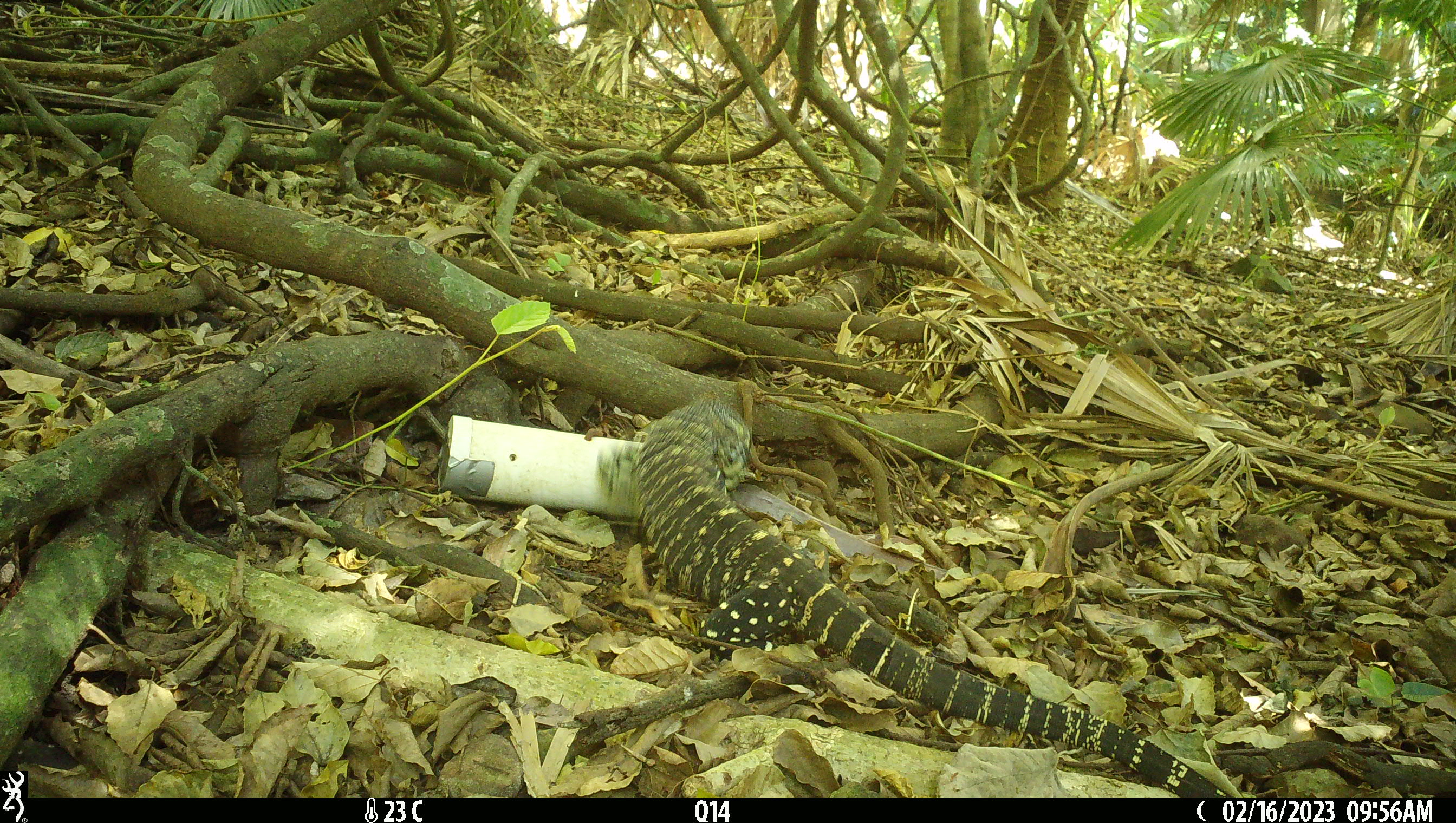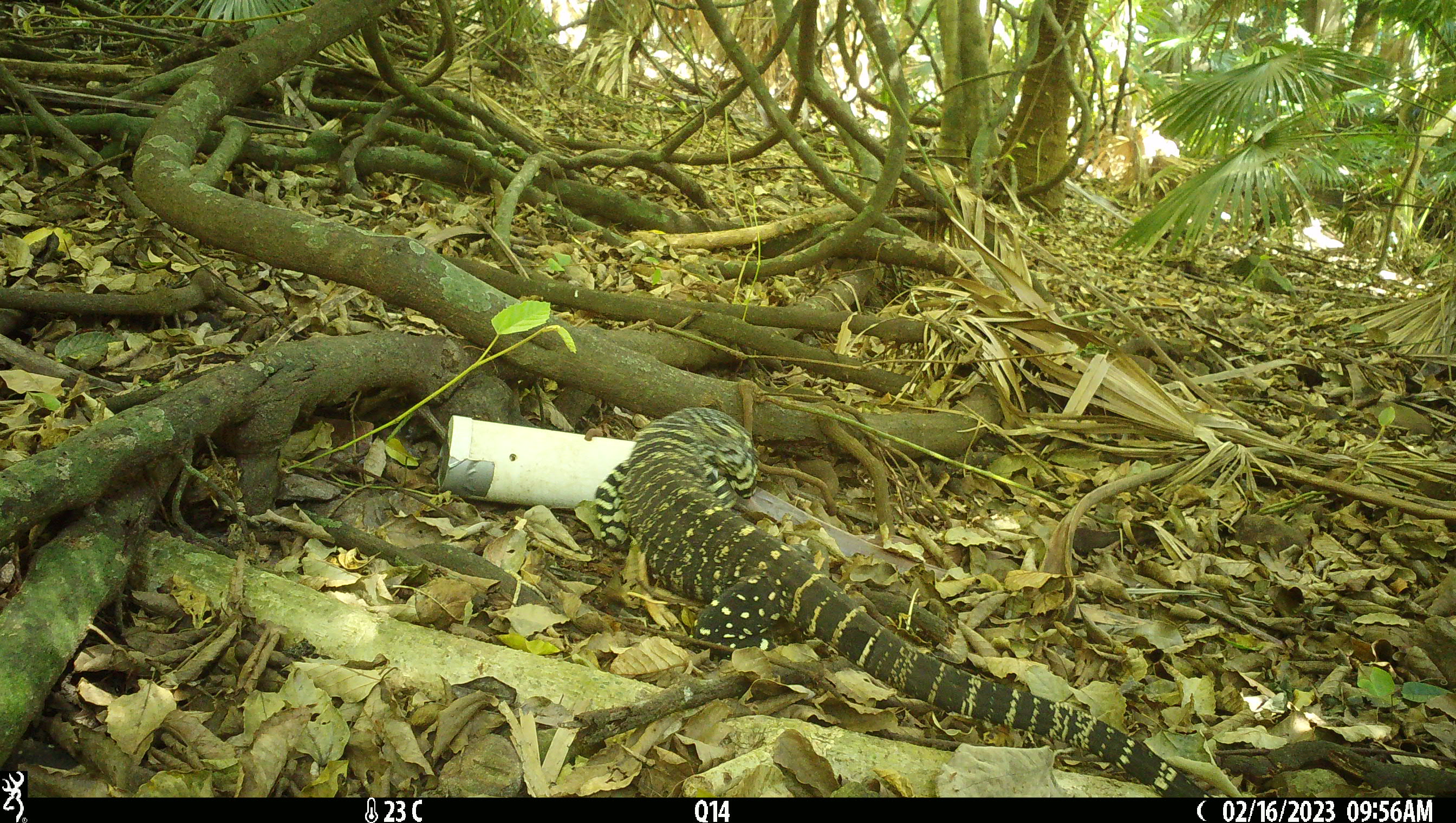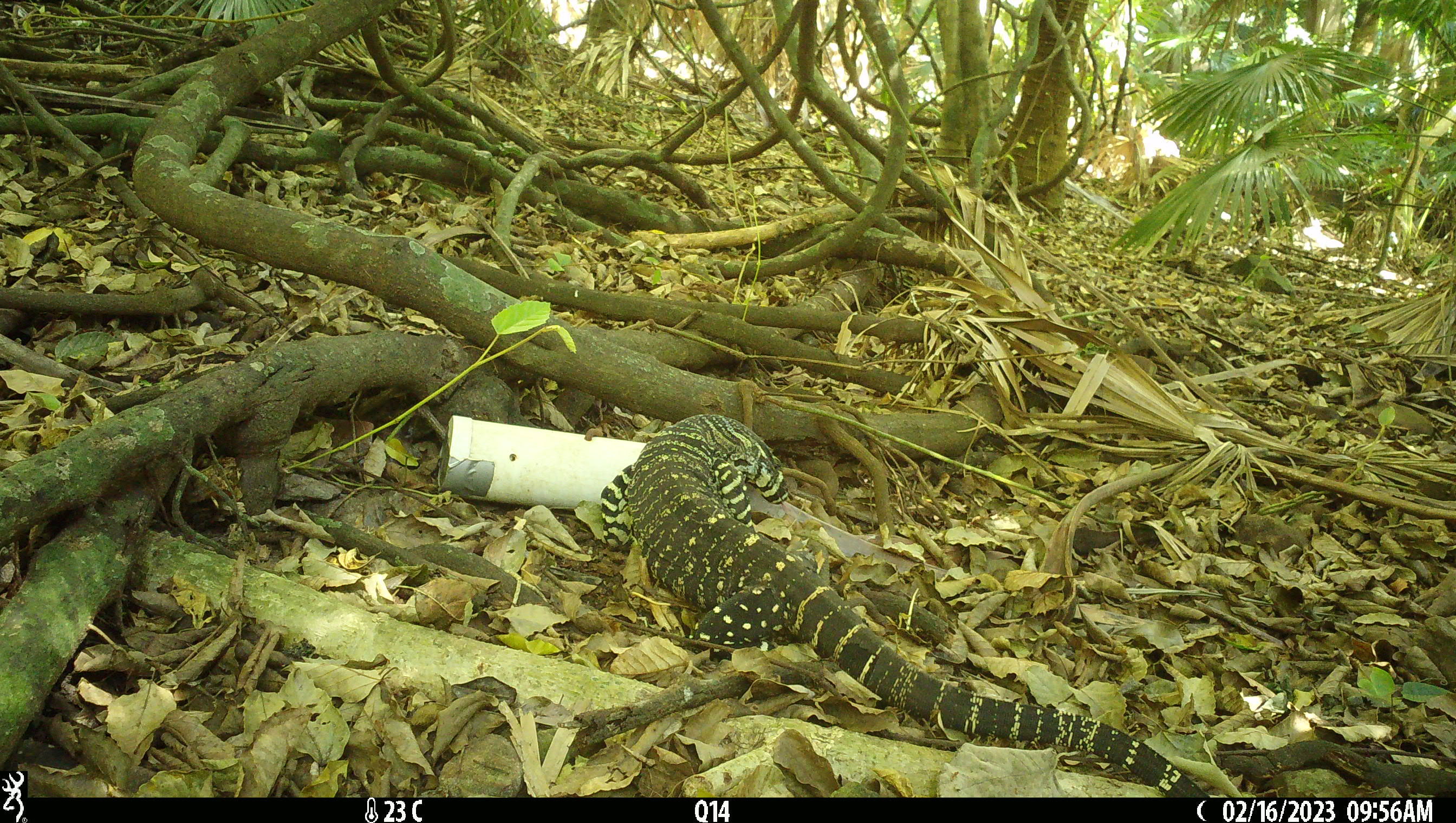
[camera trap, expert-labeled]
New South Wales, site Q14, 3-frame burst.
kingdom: Animalia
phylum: Chordata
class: Reptilia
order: Squamata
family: Varanidae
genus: Varanus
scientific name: Varanus varius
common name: lace monitor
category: goanna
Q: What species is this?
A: Goanna (lace monitor) (Varanus varius).